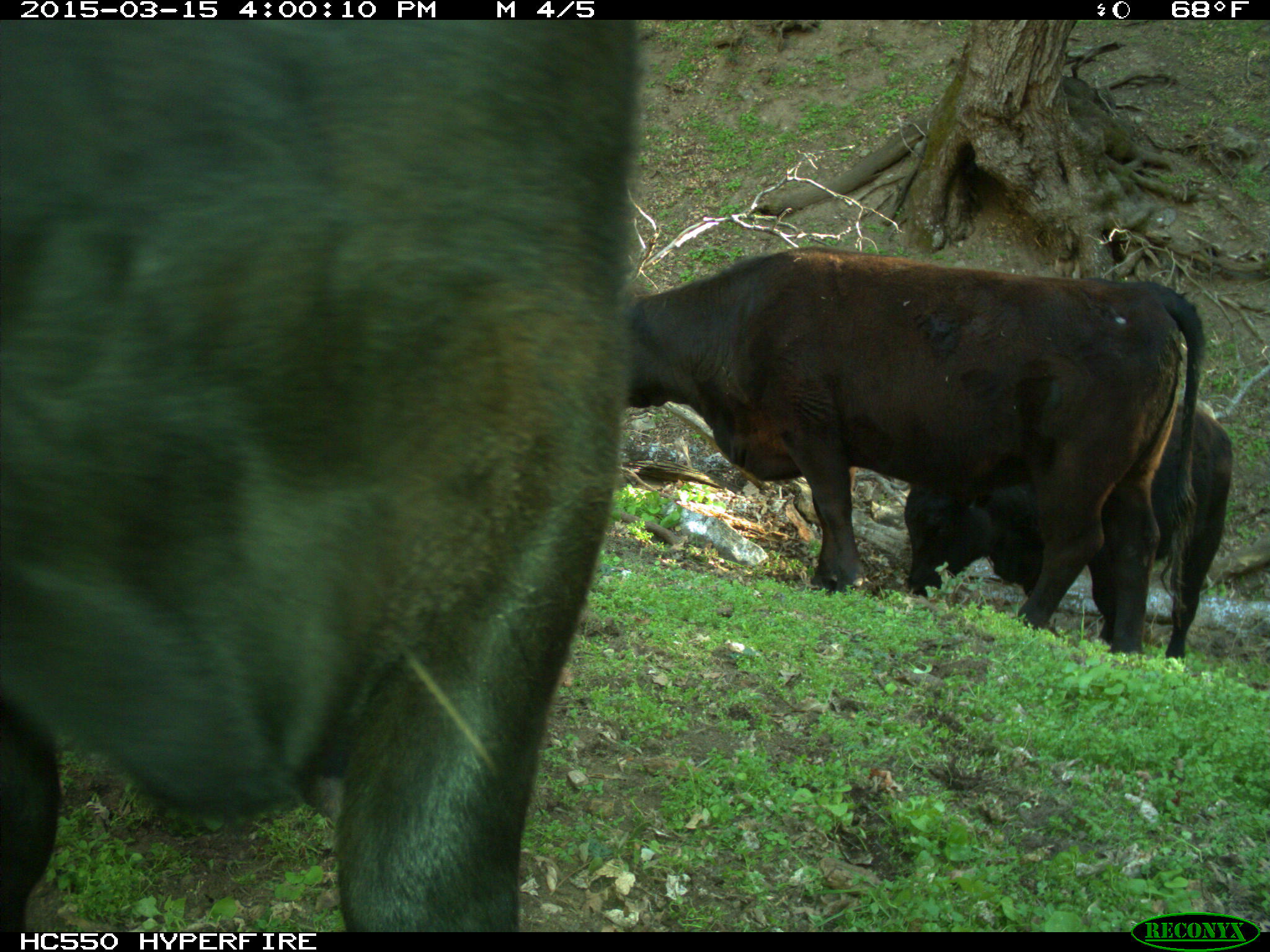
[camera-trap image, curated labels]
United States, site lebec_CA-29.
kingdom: Animalia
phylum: Chordata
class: Mammalia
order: Artiodactyla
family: Bovidae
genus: Bos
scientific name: Bos taurus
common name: domestic cow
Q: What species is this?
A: Bos taurus (domestic cow).